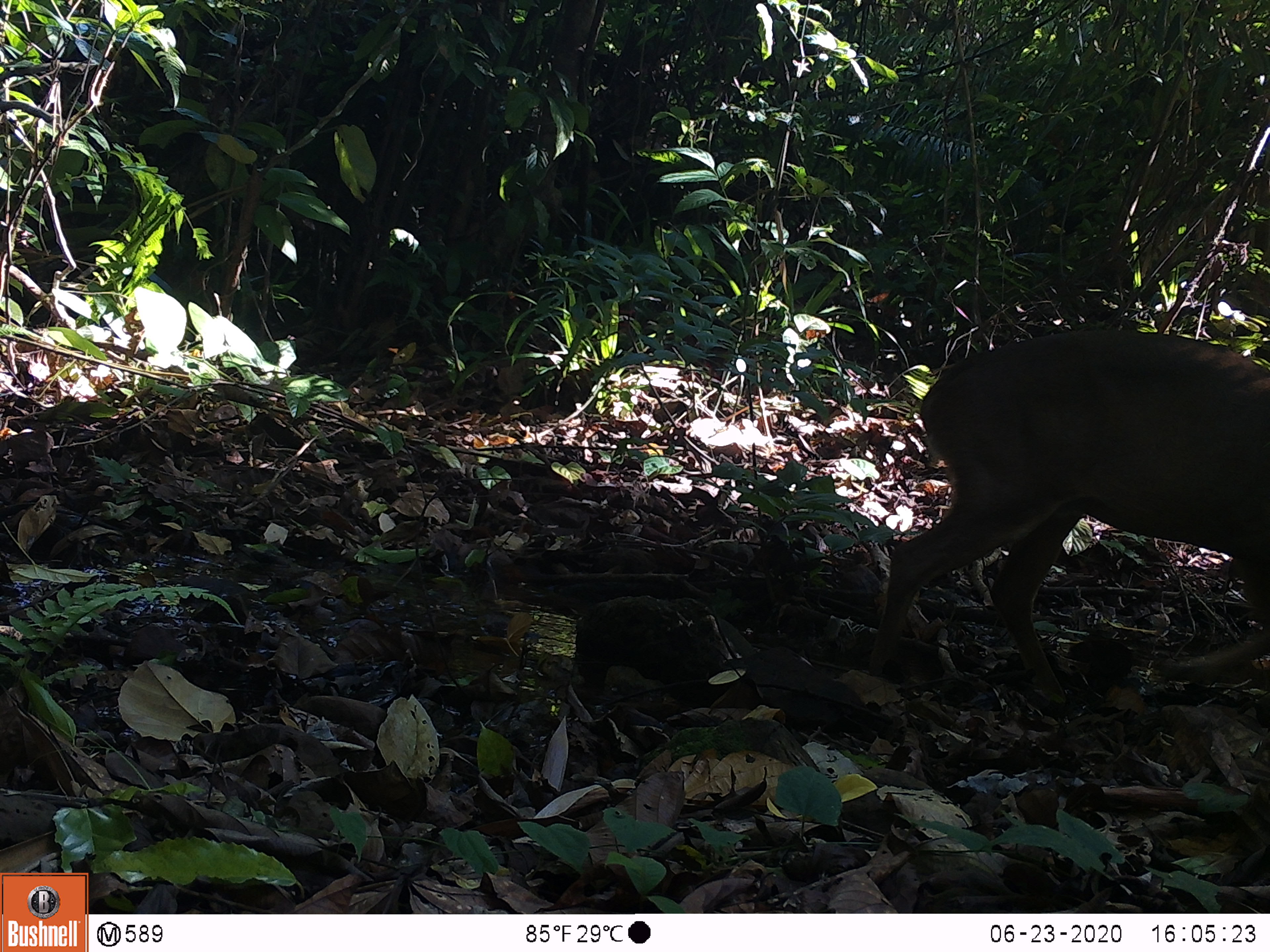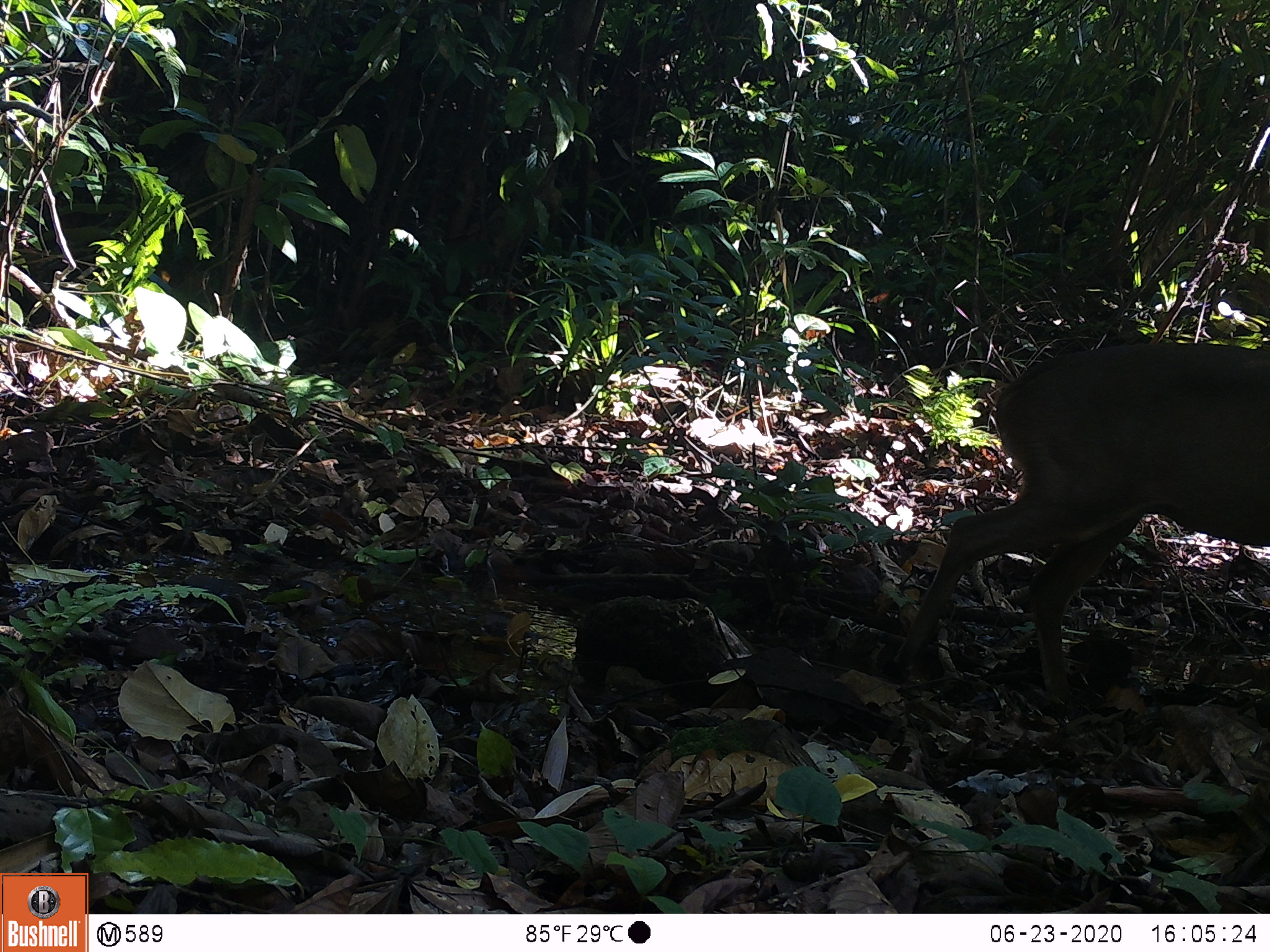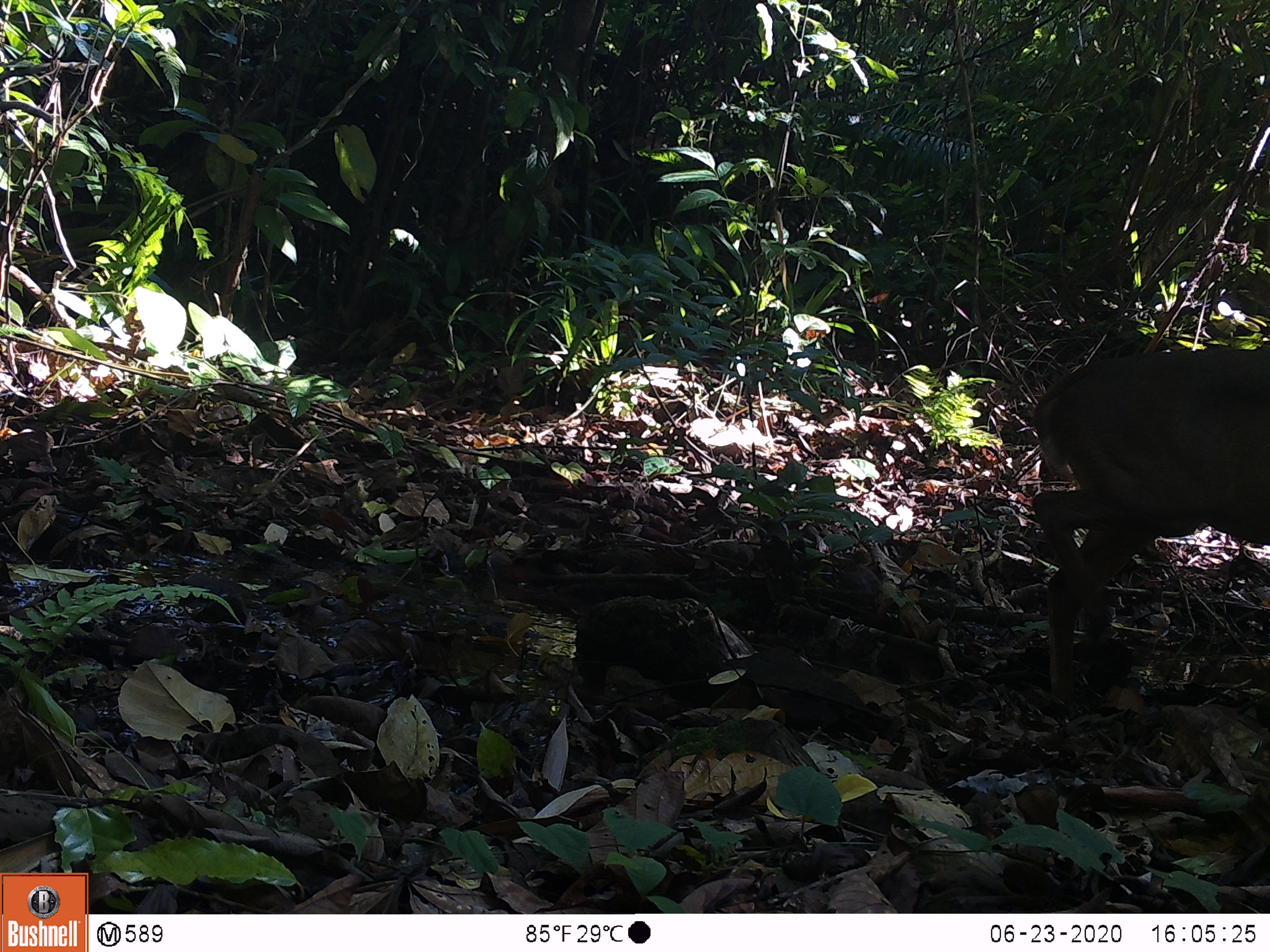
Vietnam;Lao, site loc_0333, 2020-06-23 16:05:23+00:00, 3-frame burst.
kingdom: Animalia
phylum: Chordata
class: Mammalia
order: Artiodactyla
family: Cervidae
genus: Muntiacus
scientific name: Muntiacus vuquangensis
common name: large-antlered muntjac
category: large antlered muntjac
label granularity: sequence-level